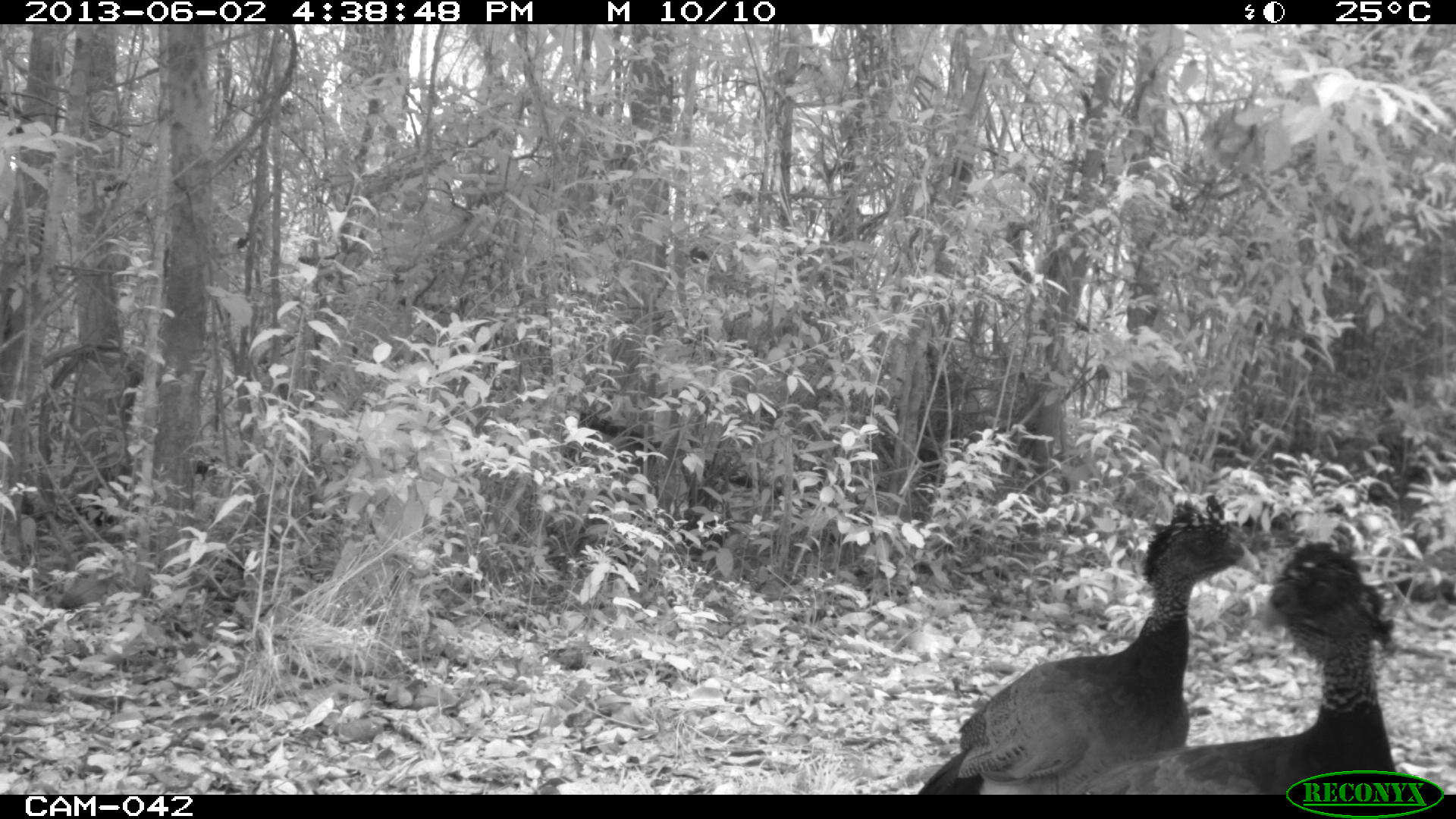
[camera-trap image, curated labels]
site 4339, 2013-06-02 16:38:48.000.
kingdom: Animalia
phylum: Chordata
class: Aves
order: Galliformes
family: Cracidae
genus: Crax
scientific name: Crax rubra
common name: great curassow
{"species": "Crax rubra (great curassow)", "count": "3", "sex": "female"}